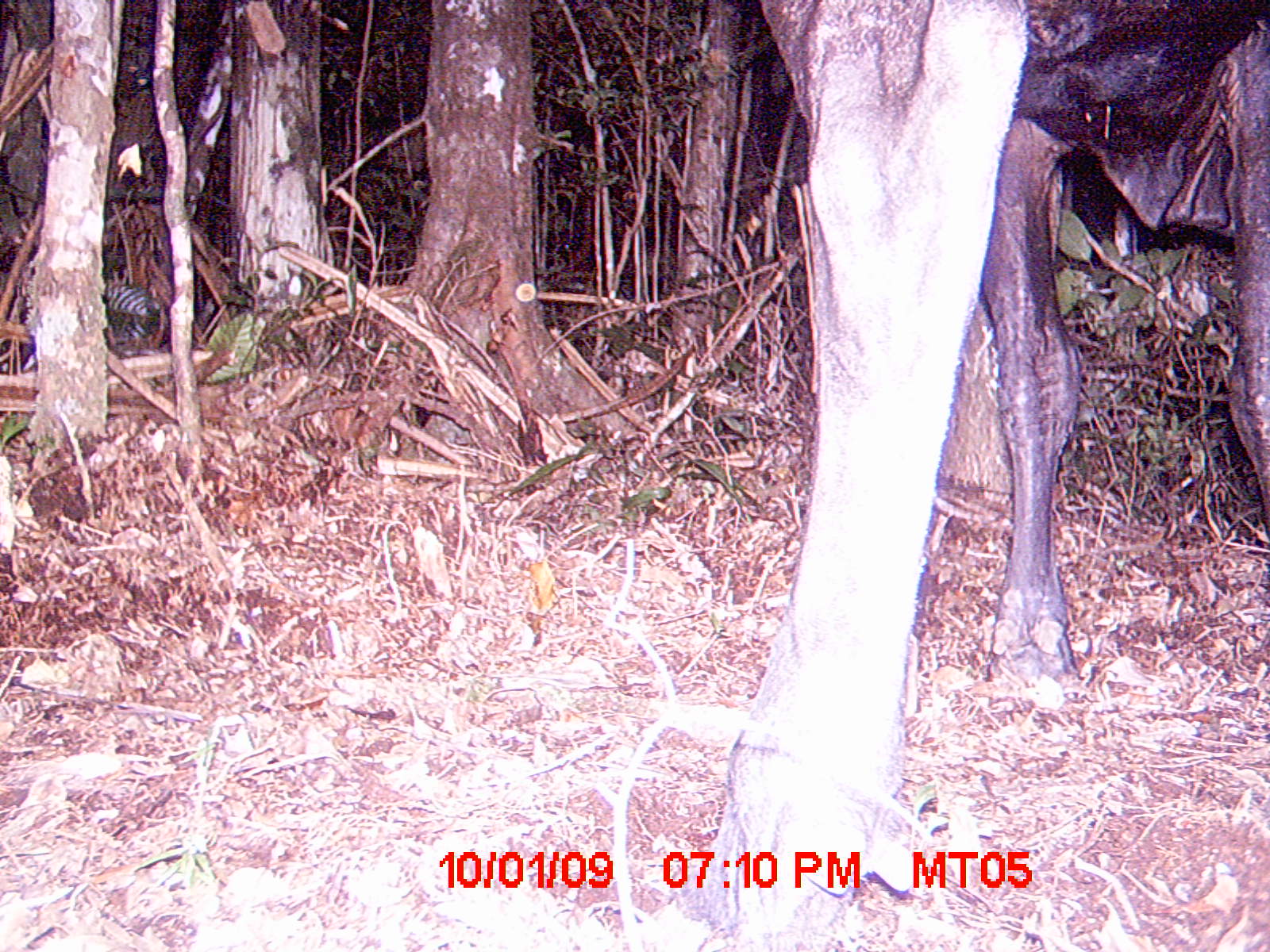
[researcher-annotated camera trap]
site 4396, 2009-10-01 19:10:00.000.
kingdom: Animalia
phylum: Chordata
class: Mammalia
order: Artiodactyla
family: Bovidae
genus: Bos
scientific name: Bos taurus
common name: domestic cattle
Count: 2.